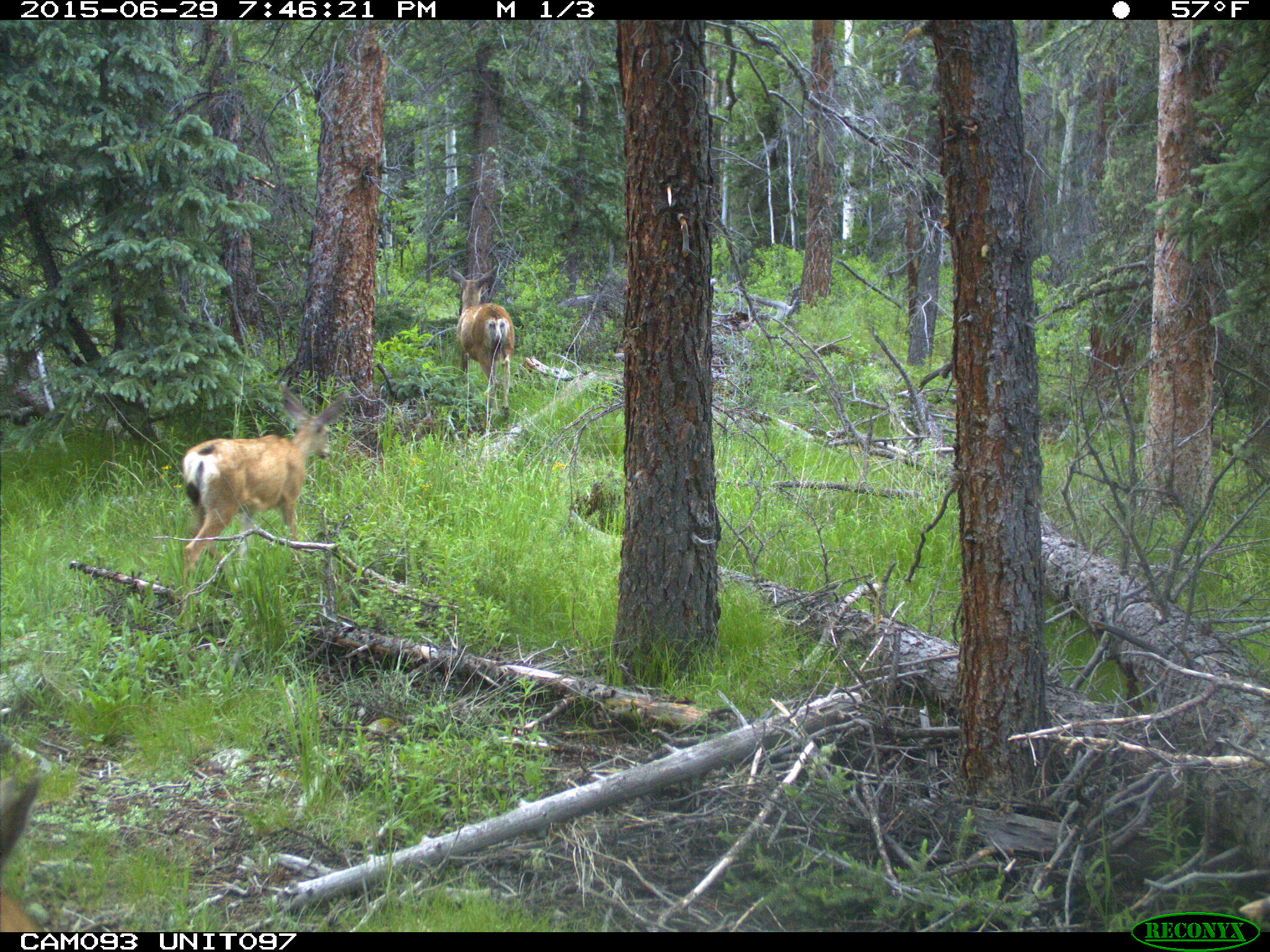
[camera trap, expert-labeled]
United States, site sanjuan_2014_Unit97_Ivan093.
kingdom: Animalia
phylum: Chordata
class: Mammalia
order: Artiodactyla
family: Cervidae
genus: Odocoileus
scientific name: Odocoileus hemionus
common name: mule deer